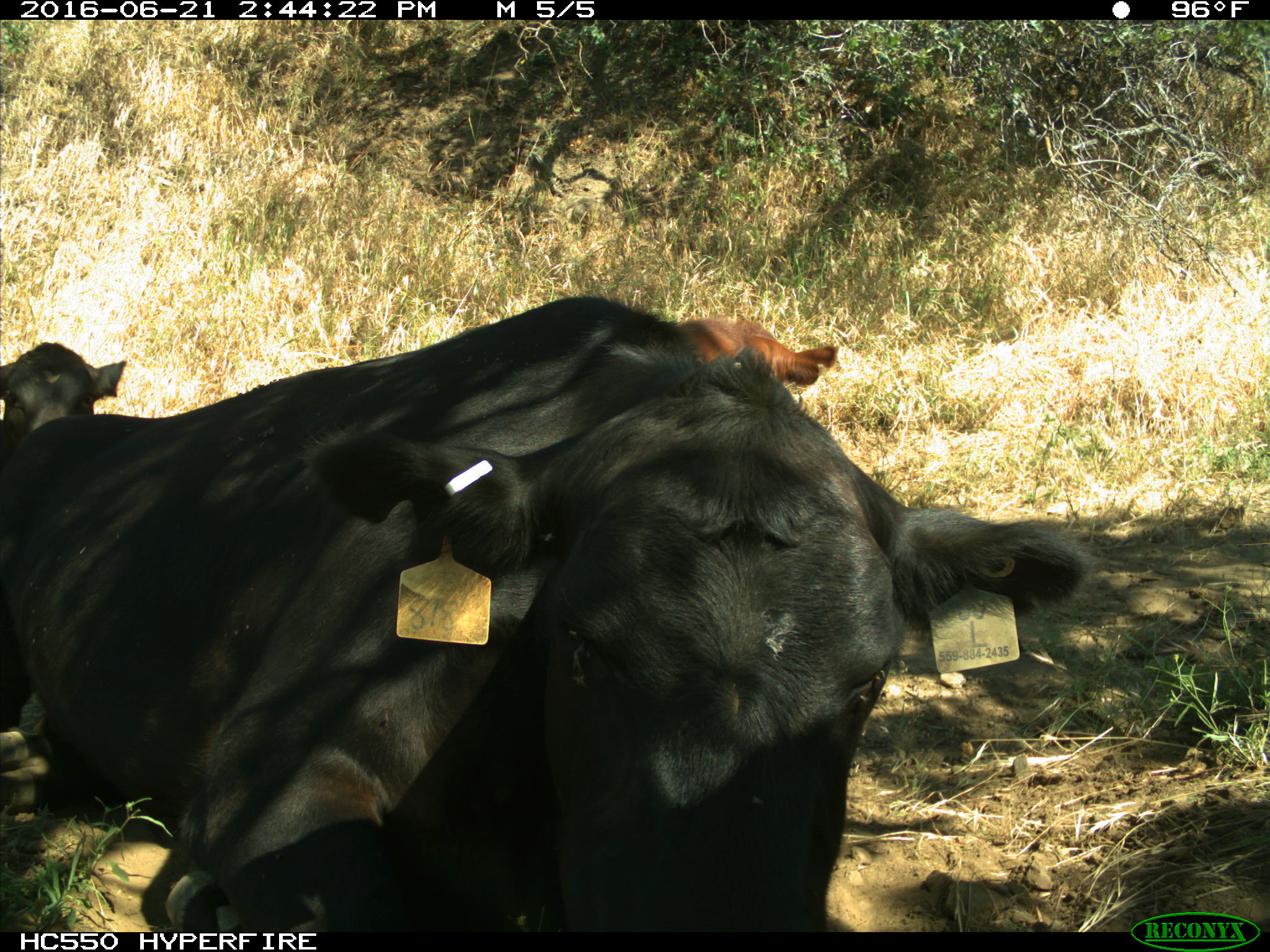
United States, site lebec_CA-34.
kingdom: Animalia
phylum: Chordata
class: Mammalia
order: Artiodactyla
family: Bovidae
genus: Bos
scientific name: Bos taurus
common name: domestic cow